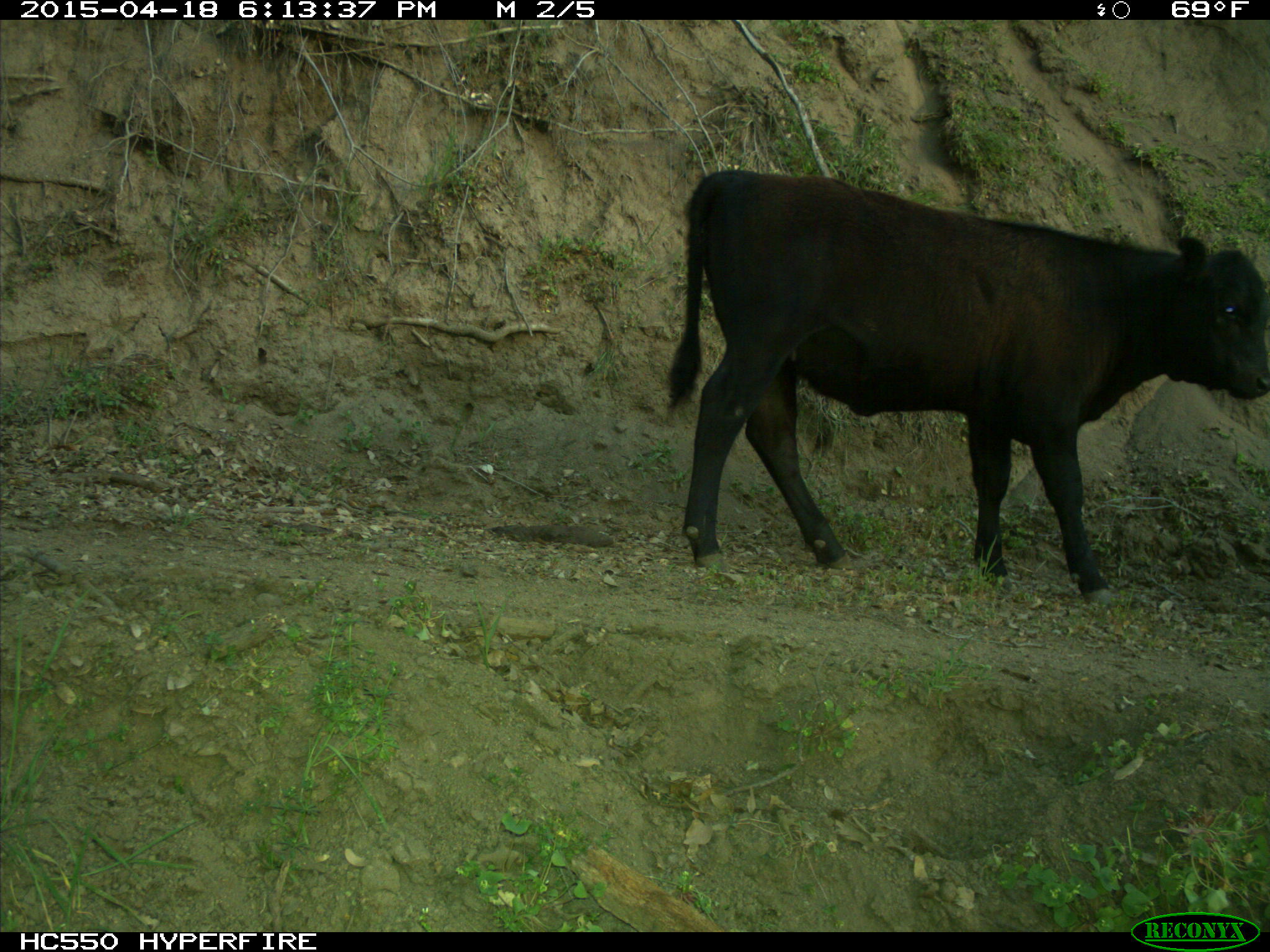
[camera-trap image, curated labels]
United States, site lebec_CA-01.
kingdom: Animalia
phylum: Chordata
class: Mammalia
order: Artiodactyla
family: Bovidae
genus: Bos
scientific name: Bos taurus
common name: domestic cow